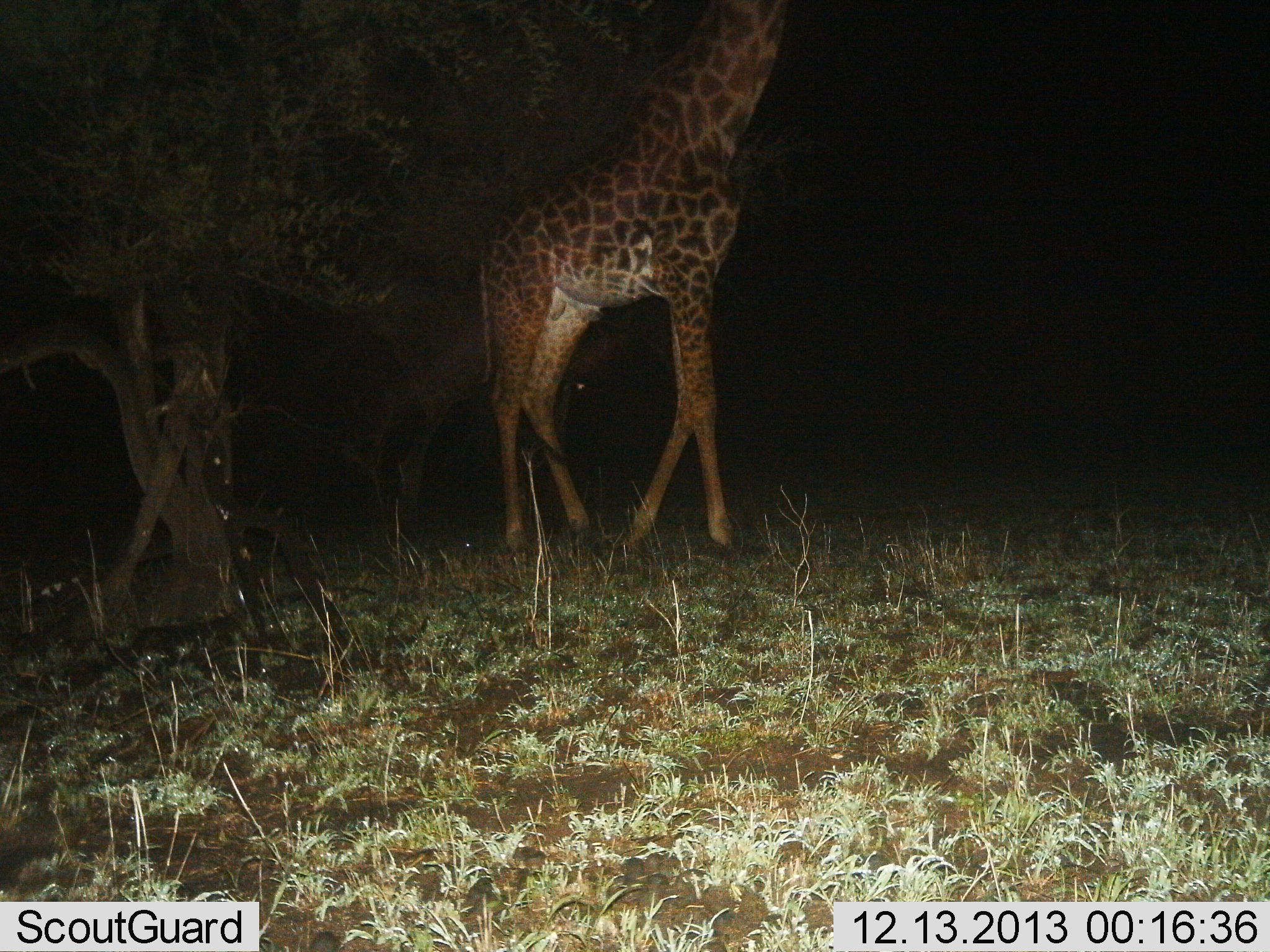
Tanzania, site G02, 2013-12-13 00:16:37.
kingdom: Animalia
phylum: Chordata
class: Mammalia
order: Artiodactyla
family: Giraffidae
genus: Giraffa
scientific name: Giraffa camelopardalis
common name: giraffe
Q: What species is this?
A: Giraffe (Giraffa camelopardalis).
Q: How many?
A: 1.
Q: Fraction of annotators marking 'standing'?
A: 60%.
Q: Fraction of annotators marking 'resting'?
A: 0%.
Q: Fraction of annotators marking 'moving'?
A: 40%.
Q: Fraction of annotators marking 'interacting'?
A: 0%.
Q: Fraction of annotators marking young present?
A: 0%.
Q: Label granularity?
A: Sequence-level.